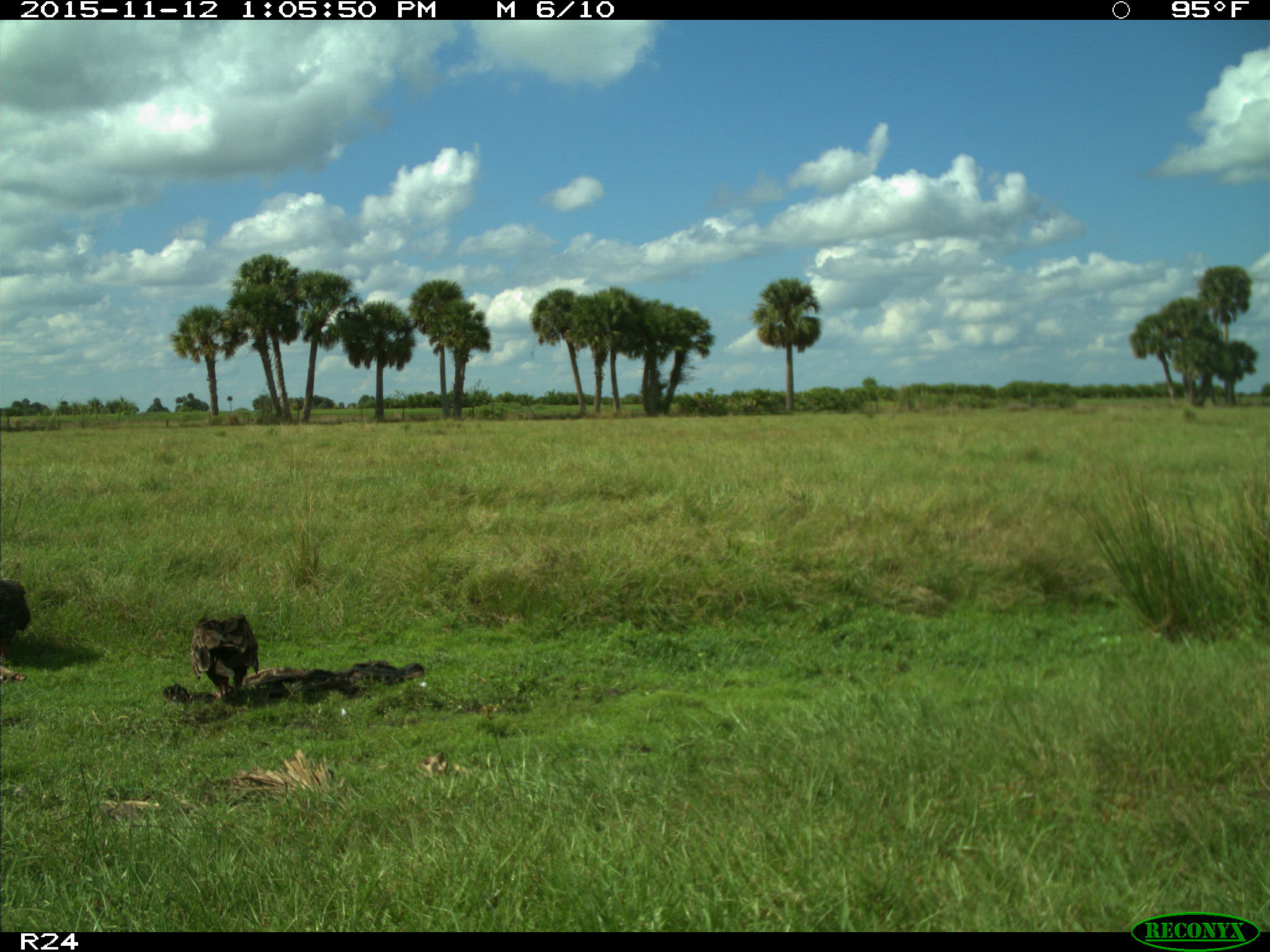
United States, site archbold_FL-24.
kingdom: Animalia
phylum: Chordata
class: Aves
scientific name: Aves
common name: birds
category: unidentified bird